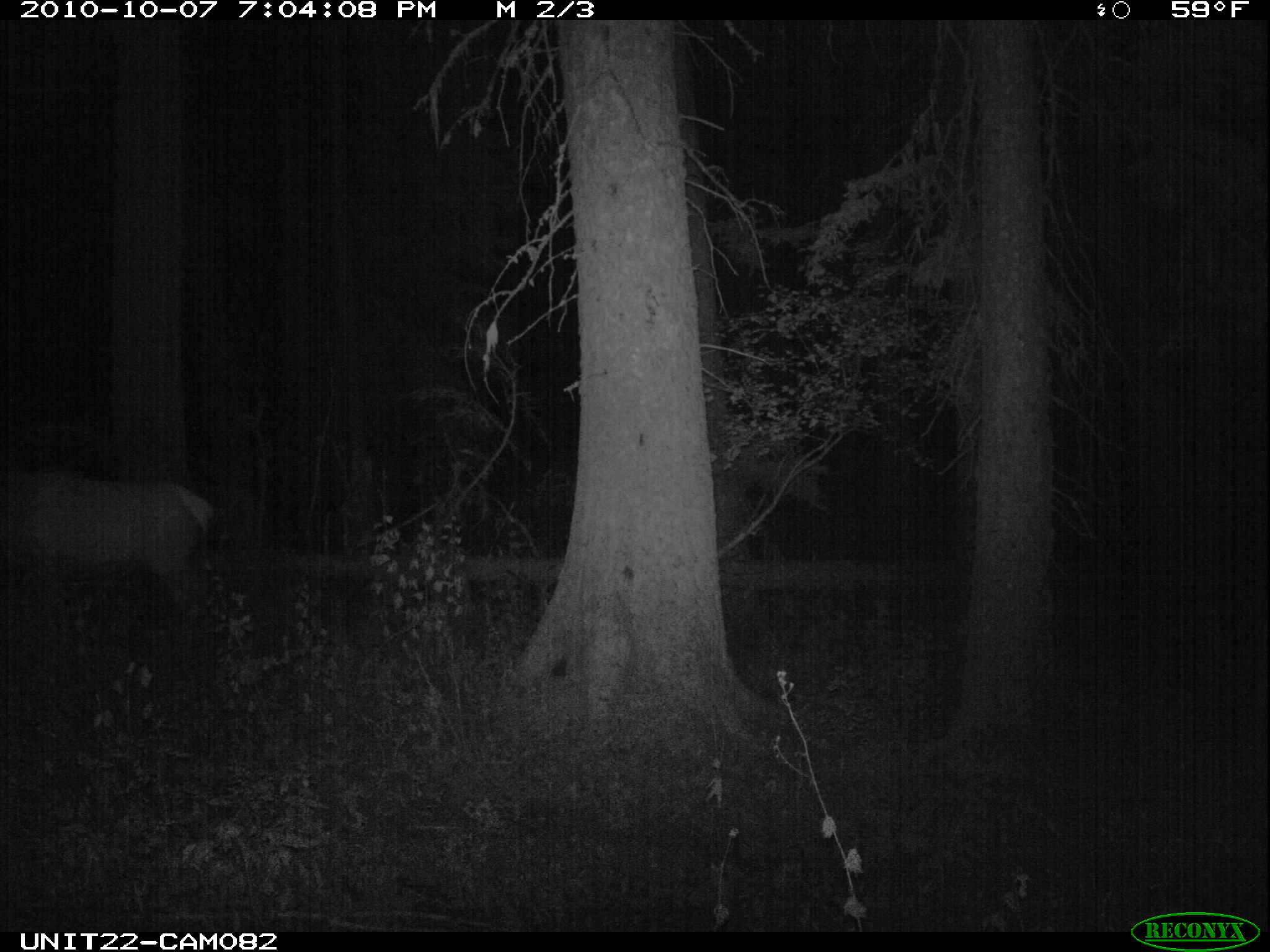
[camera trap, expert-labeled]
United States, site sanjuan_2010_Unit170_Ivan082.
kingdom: Animalia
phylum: Chordata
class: Mammalia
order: Artiodactyla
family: Cervidae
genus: Cervus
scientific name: Cervus elaphus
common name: red deer